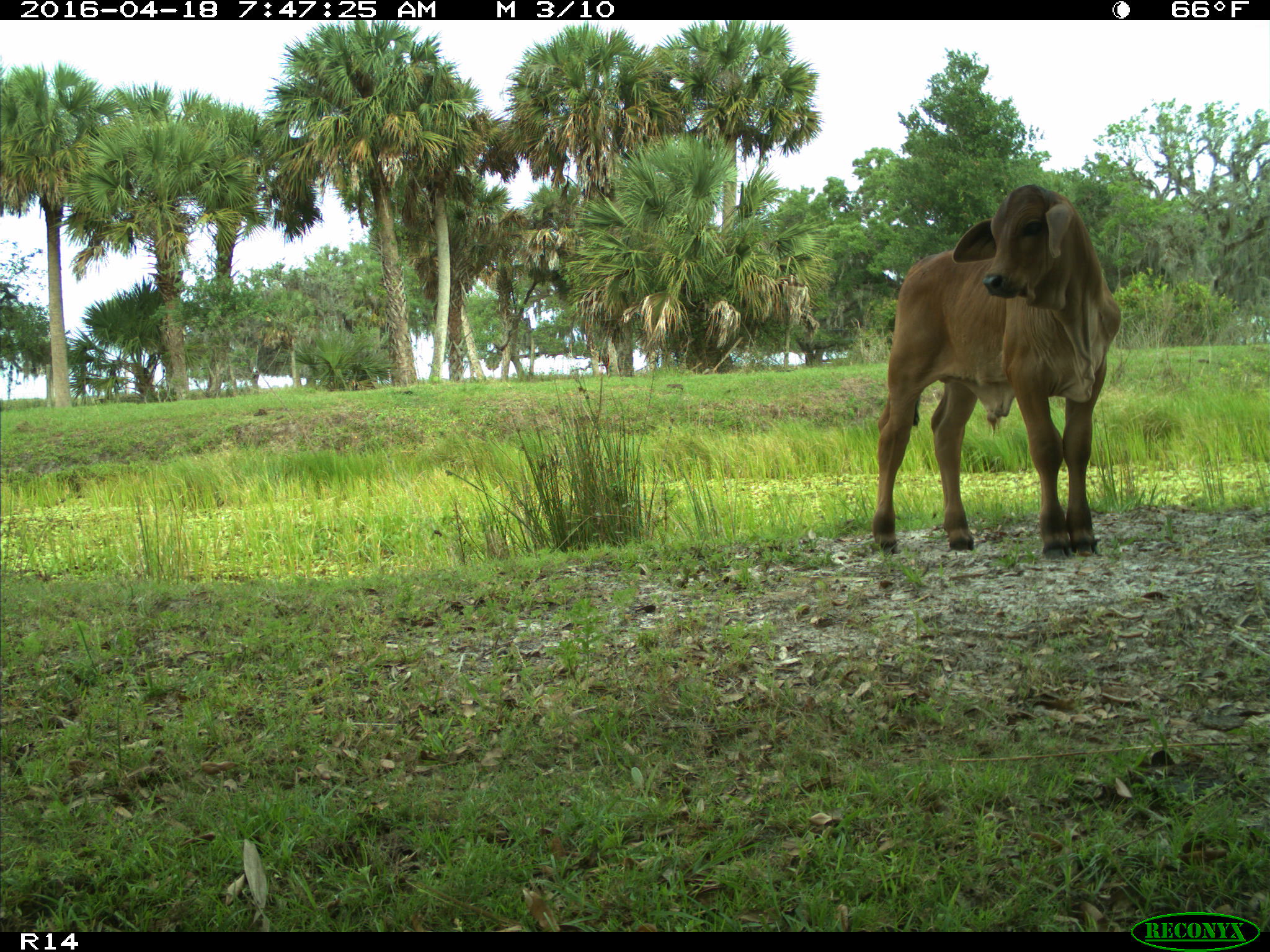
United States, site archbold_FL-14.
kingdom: Animalia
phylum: Chordata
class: Mammalia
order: Artiodactyla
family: Bovidae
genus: Bos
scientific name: Bos taurus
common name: domestic cow